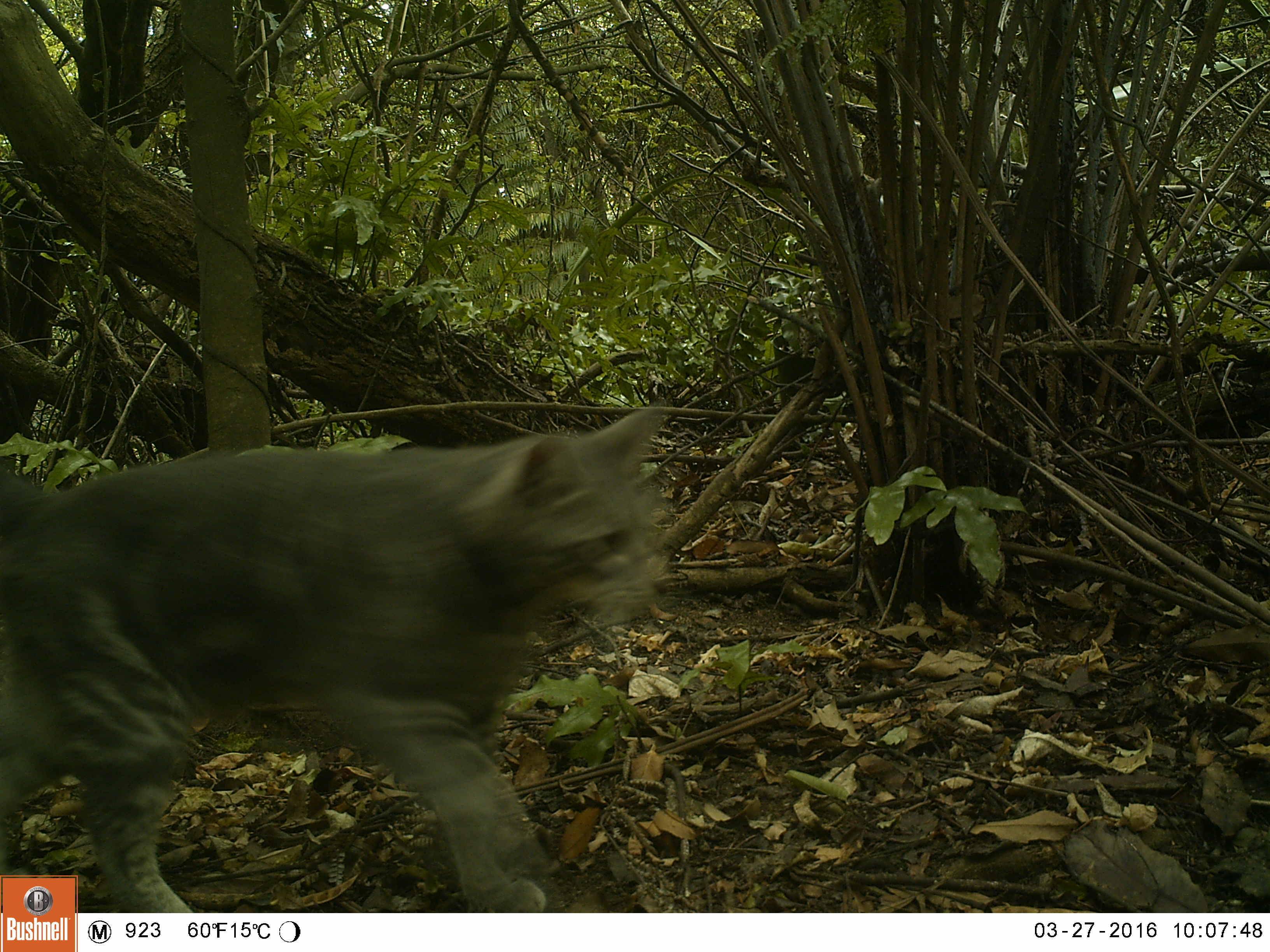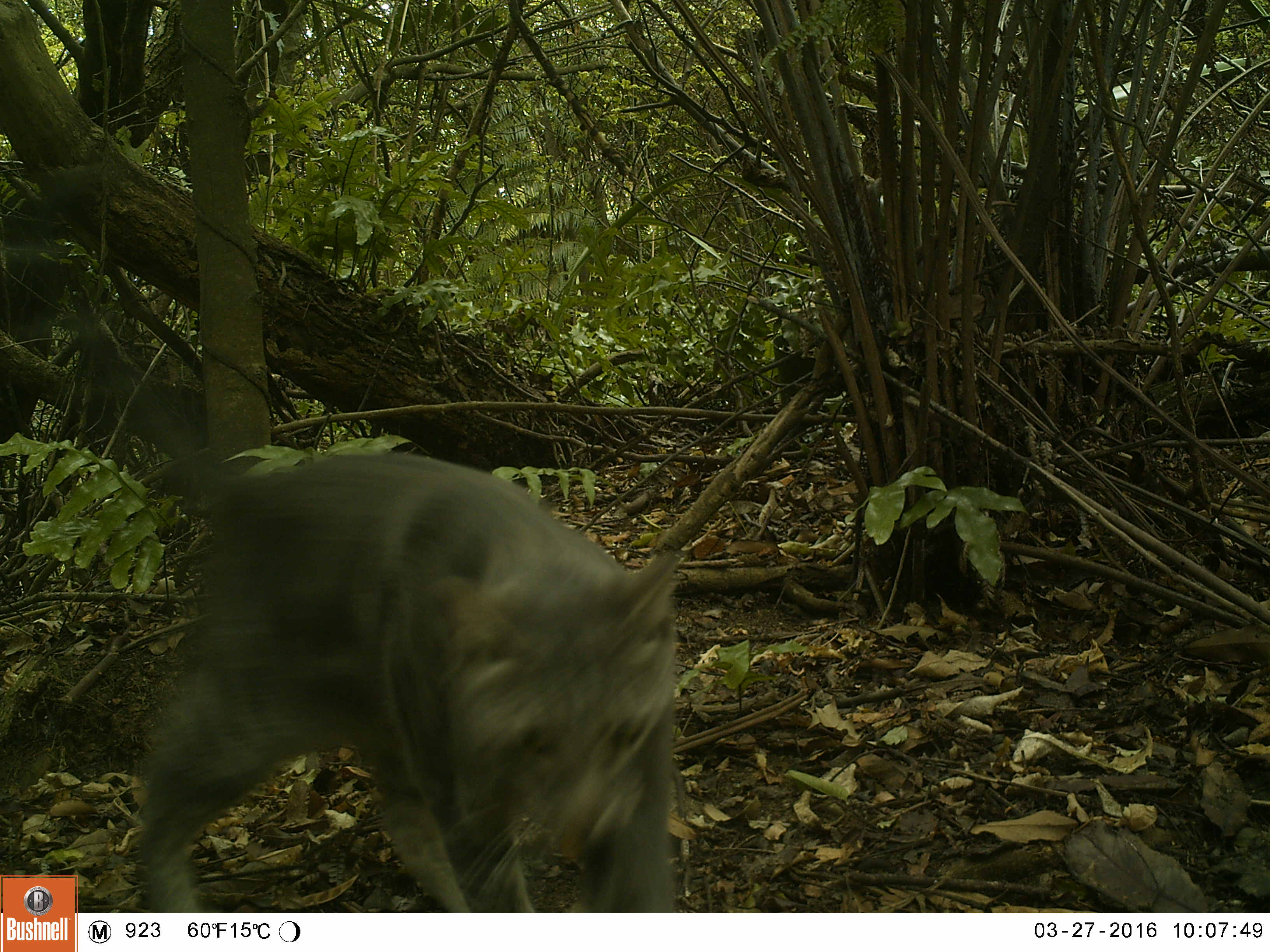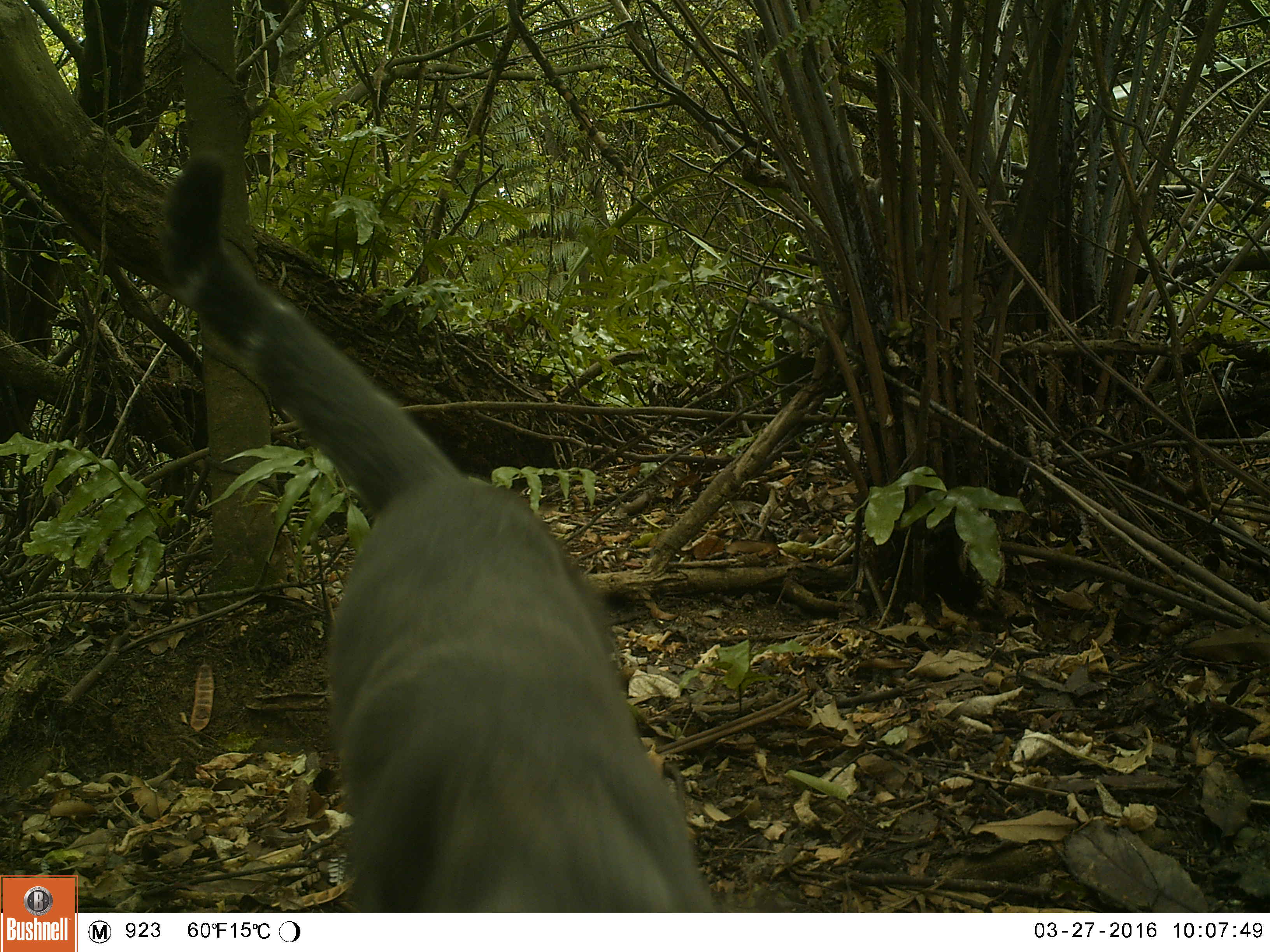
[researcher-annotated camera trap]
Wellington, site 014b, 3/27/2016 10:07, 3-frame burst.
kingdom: Animalia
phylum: Chordata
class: Mammalia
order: Carnivora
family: Felidae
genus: Felis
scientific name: Felis catus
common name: cat